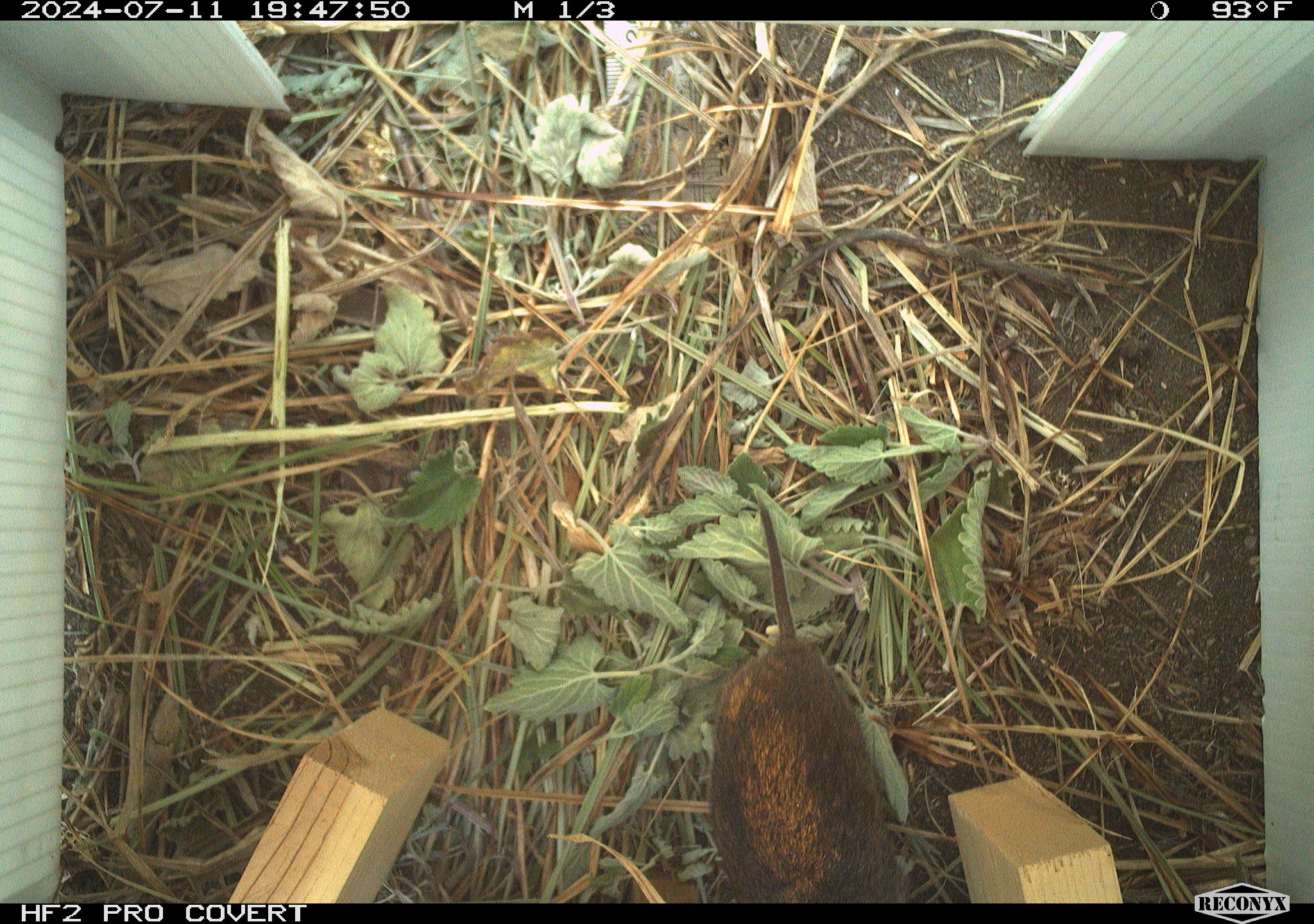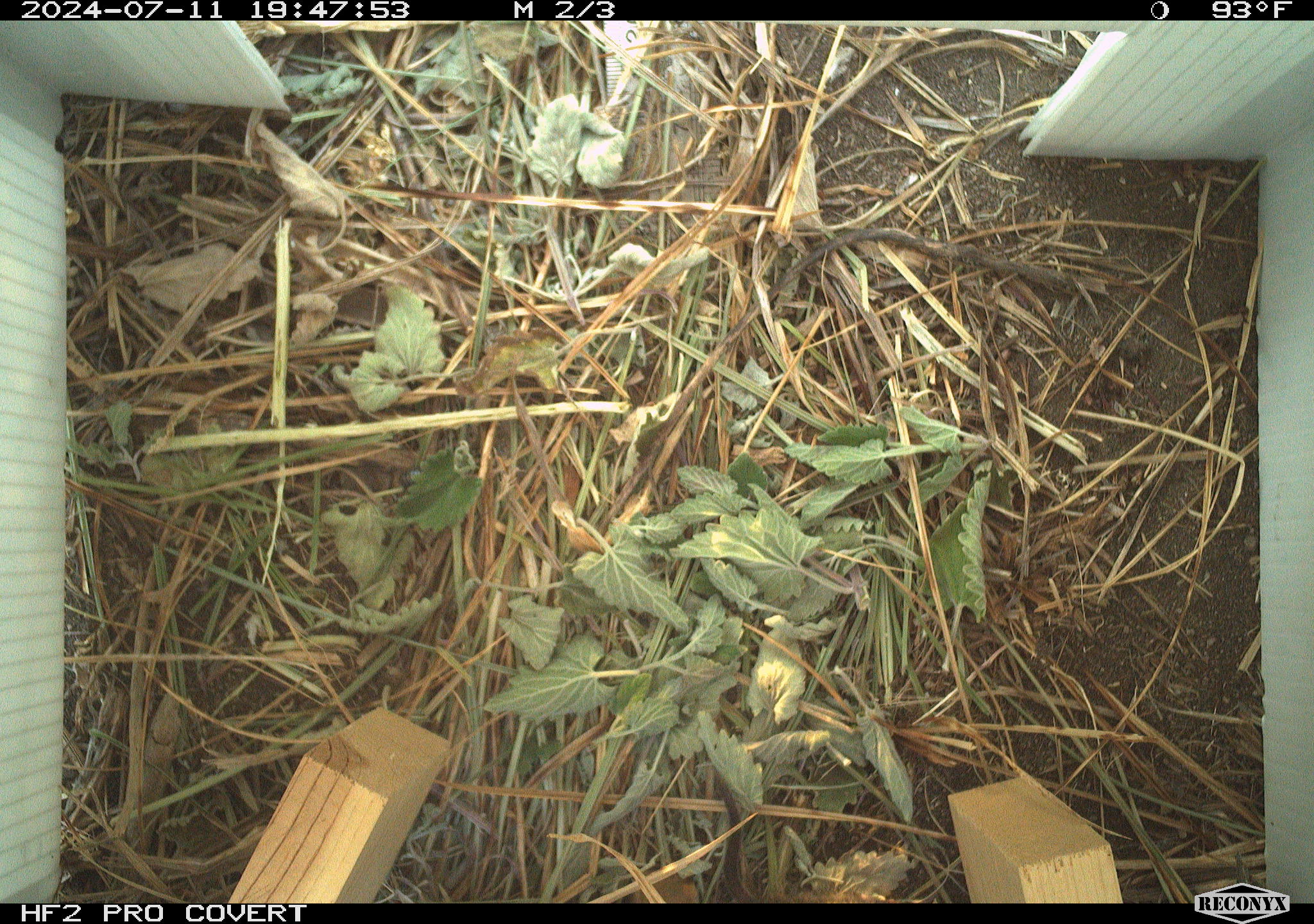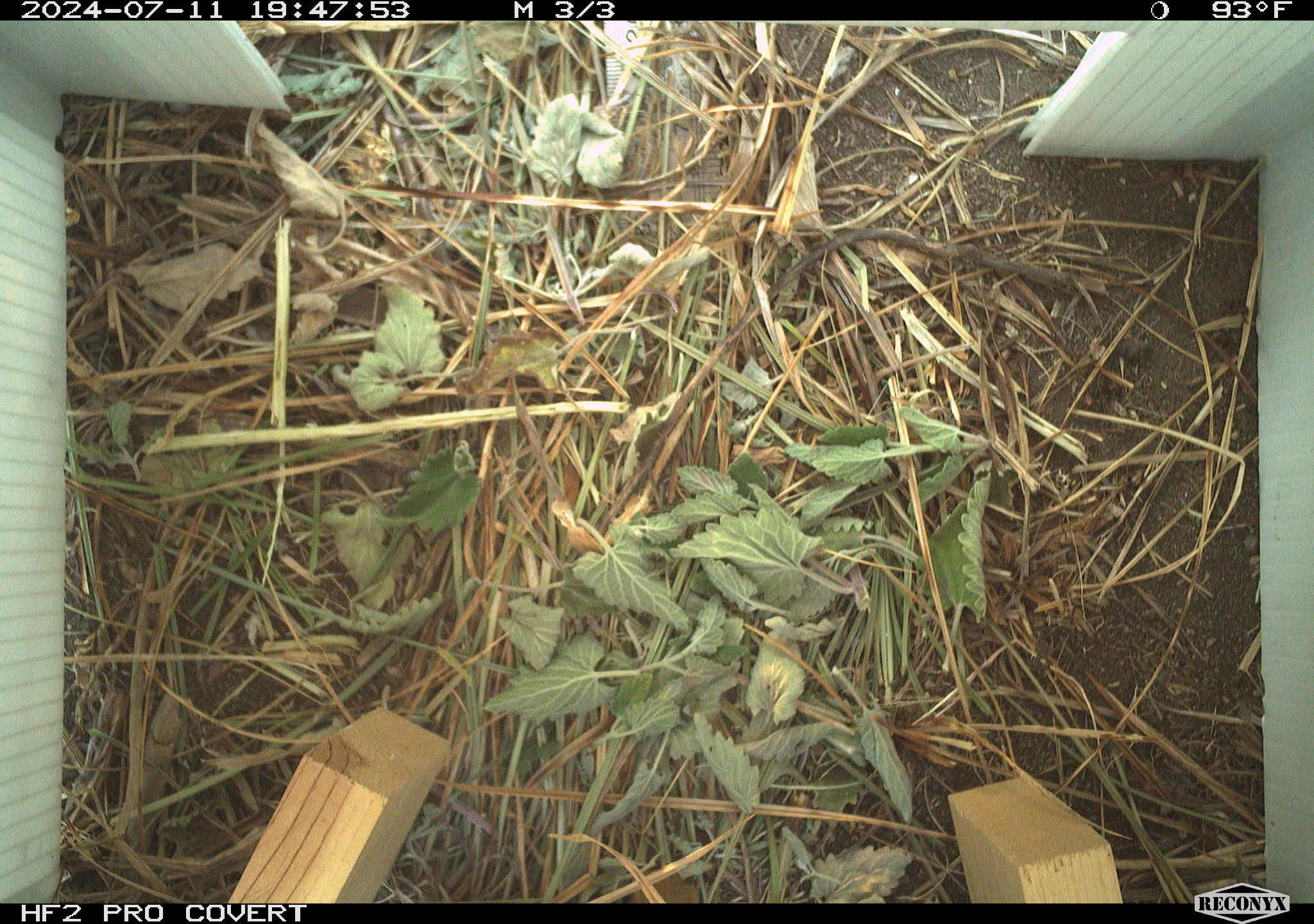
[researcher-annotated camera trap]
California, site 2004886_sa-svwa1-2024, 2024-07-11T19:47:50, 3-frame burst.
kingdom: Animalia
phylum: Chordata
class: Mammalia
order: Rodentia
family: Cricetidae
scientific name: Arvicolinae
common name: voles, lemmings, and muskrats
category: arvicolinae subfamily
Arvicolinae subfamily (voles, lemmings, and muskrats) (Arvicolinae).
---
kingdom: Animalia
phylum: Arthropoda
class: Malacostraca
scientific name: Malacostraca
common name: amphipods, crabs, isopods, krill, lobsters and shrimps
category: malacostracan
Malacostracan (amphipods, crabs, isopods, krill, lobsters and shrimps) (Malacostraca).